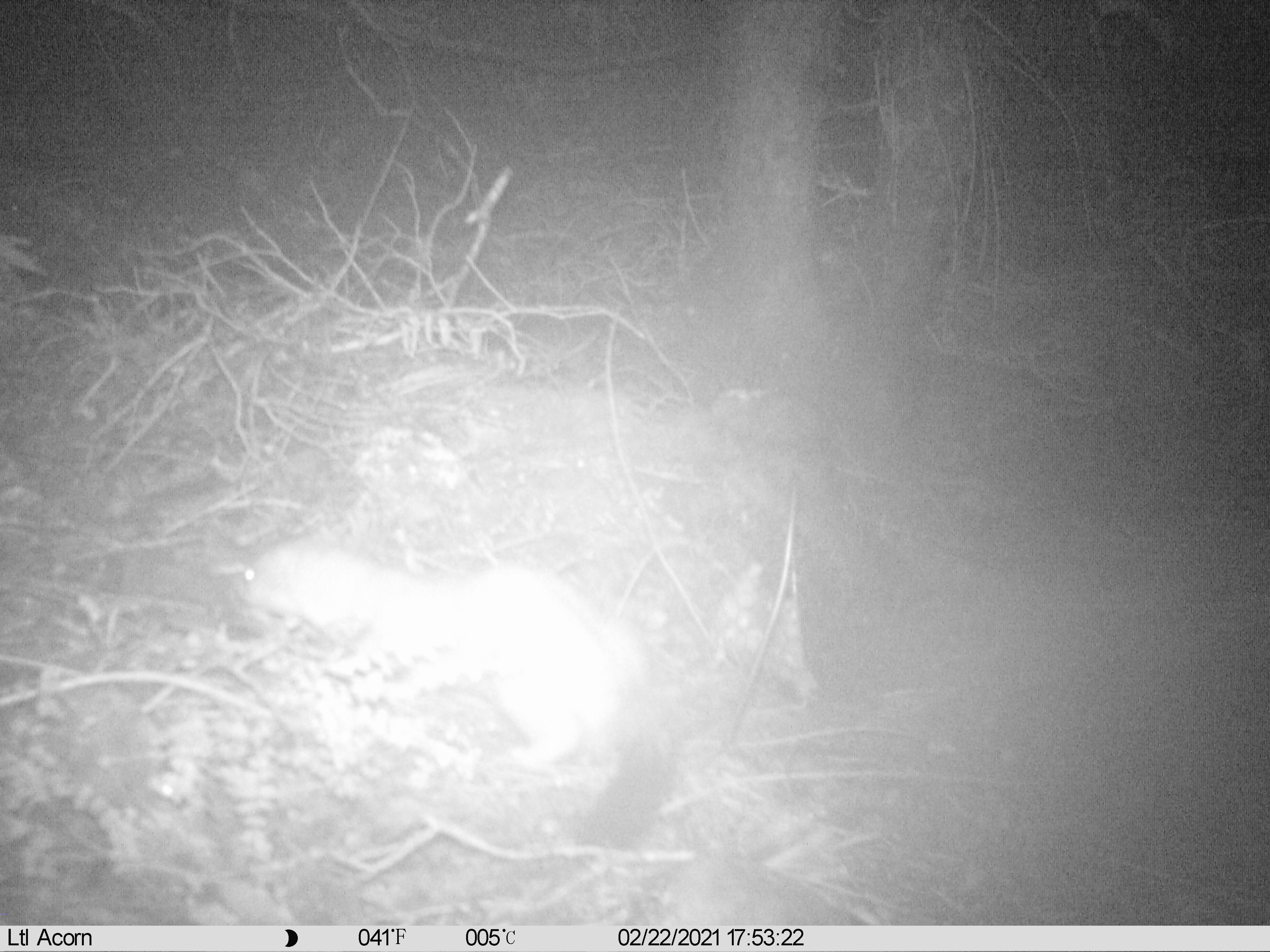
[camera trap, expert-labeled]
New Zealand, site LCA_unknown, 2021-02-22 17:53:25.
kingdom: Animalia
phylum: Chordata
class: Mammalia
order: Carnivora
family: Mustelidae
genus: Mustela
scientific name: Mustela erminea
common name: stoat